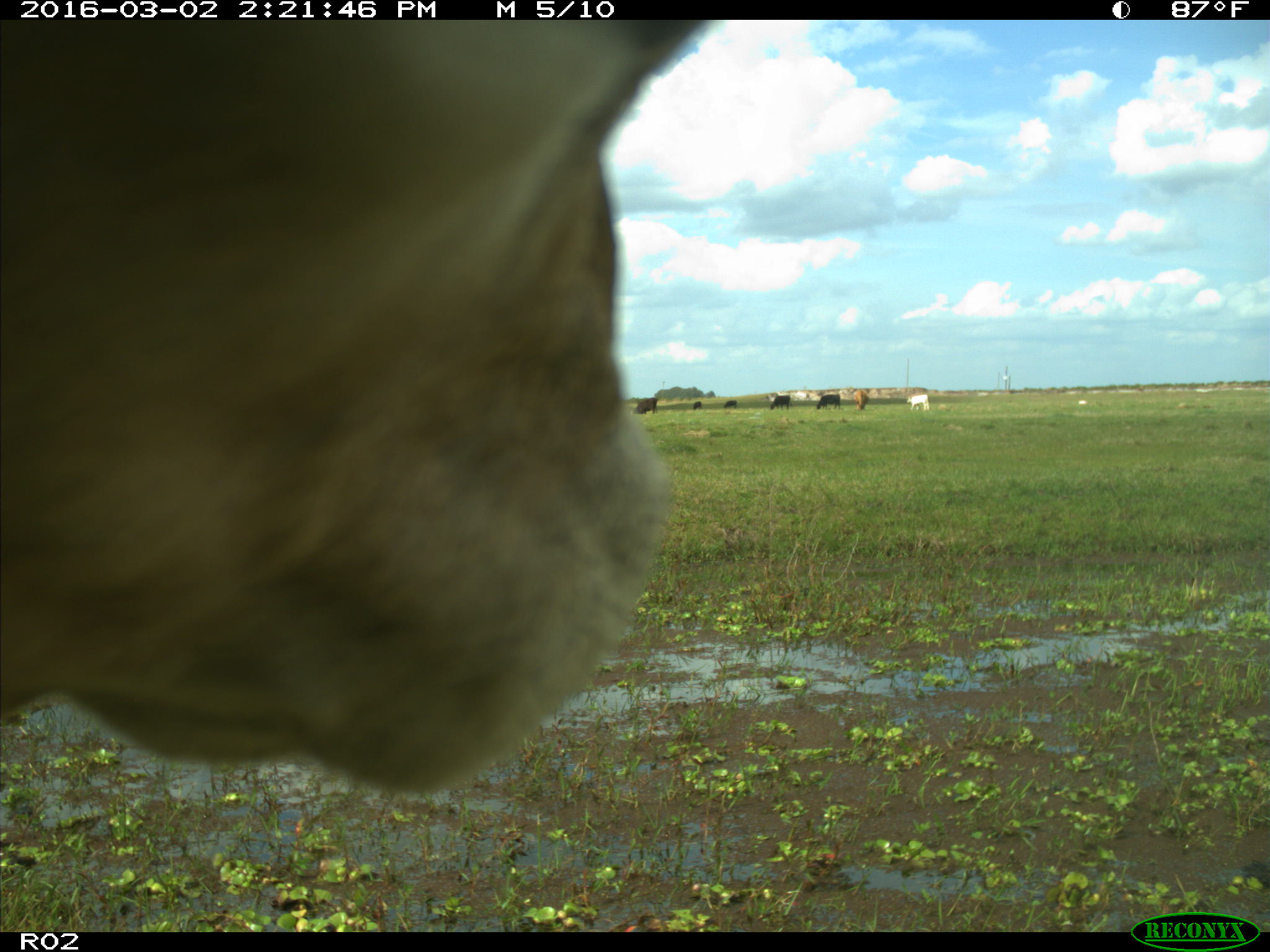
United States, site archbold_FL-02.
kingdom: Animalia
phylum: Chordata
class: Mammalia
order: Artiodactyla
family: Bovidae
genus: Bos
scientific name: Bos taurus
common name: domestic cow